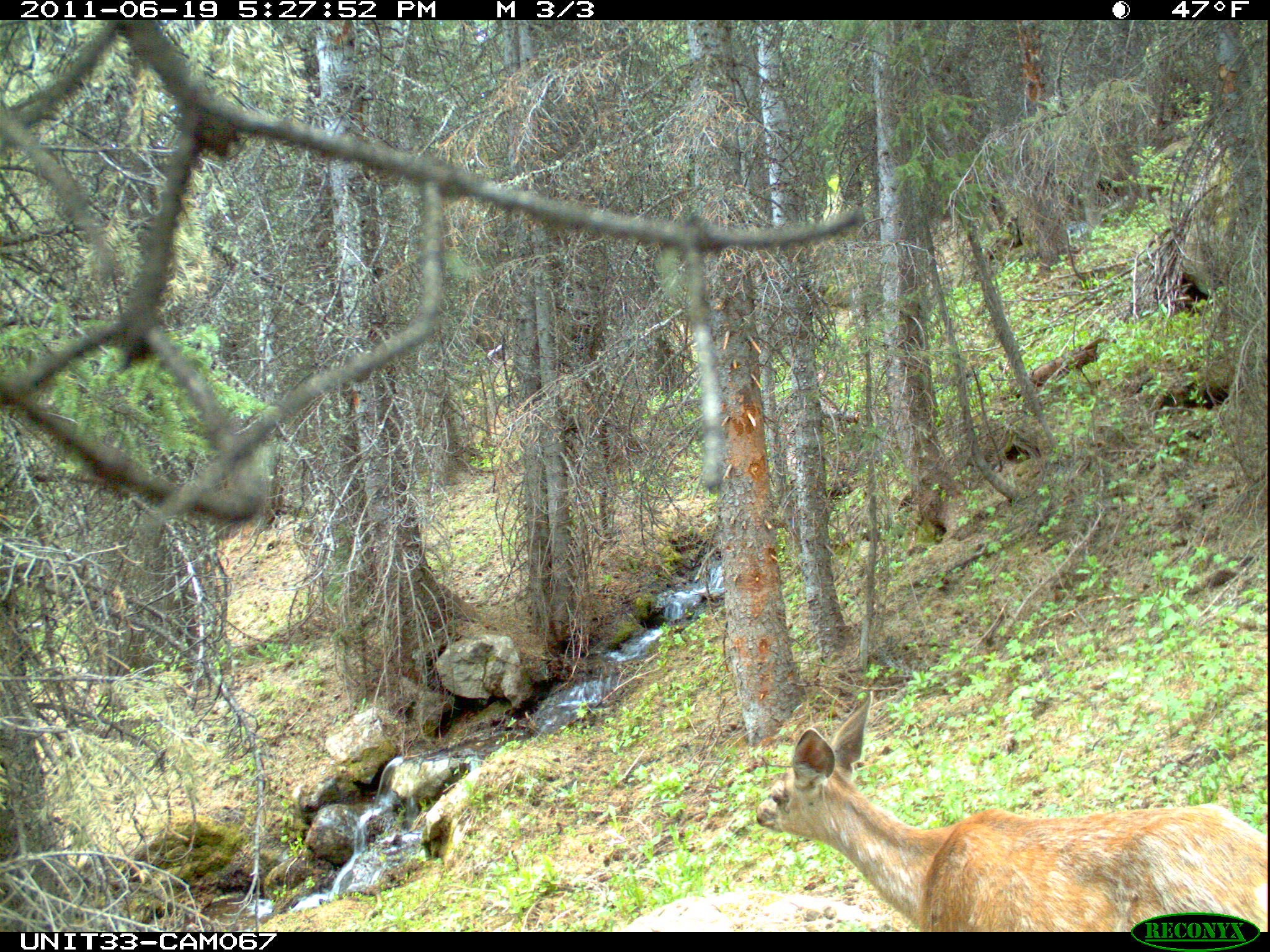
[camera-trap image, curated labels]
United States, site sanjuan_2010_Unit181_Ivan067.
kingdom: Animalia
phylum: Chordata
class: Mammalia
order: Artiodactyla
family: Cervidae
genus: Odocoileus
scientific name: Odocoileus hemionus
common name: mule deer